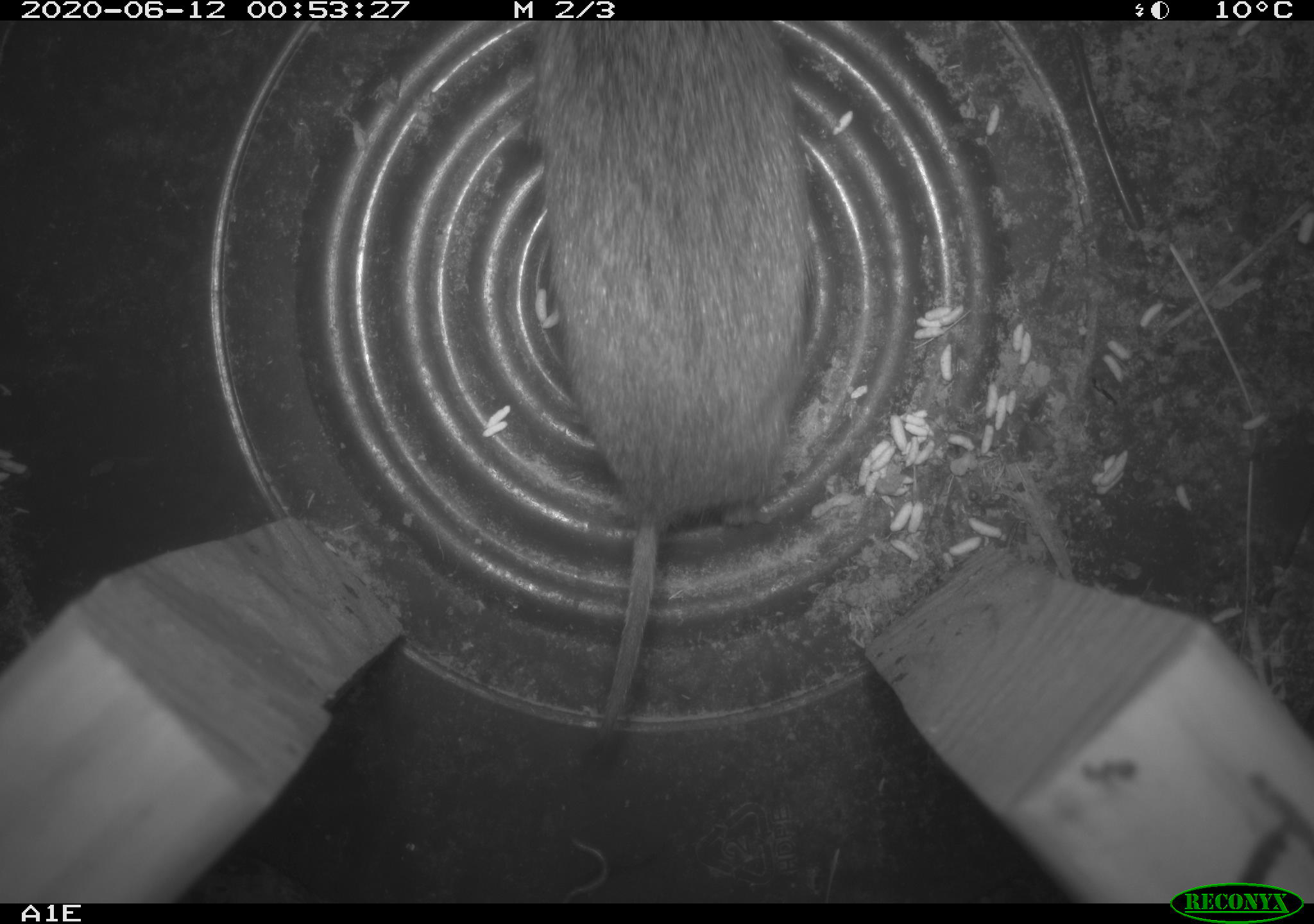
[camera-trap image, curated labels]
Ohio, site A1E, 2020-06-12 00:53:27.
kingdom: Animalia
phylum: Chordata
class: Mammalia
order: Rodentia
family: Cricetidae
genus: Microtus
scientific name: Microtus pennsylvanicus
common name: meadow vole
Meadow vole (Microtus pennsylvanicus).